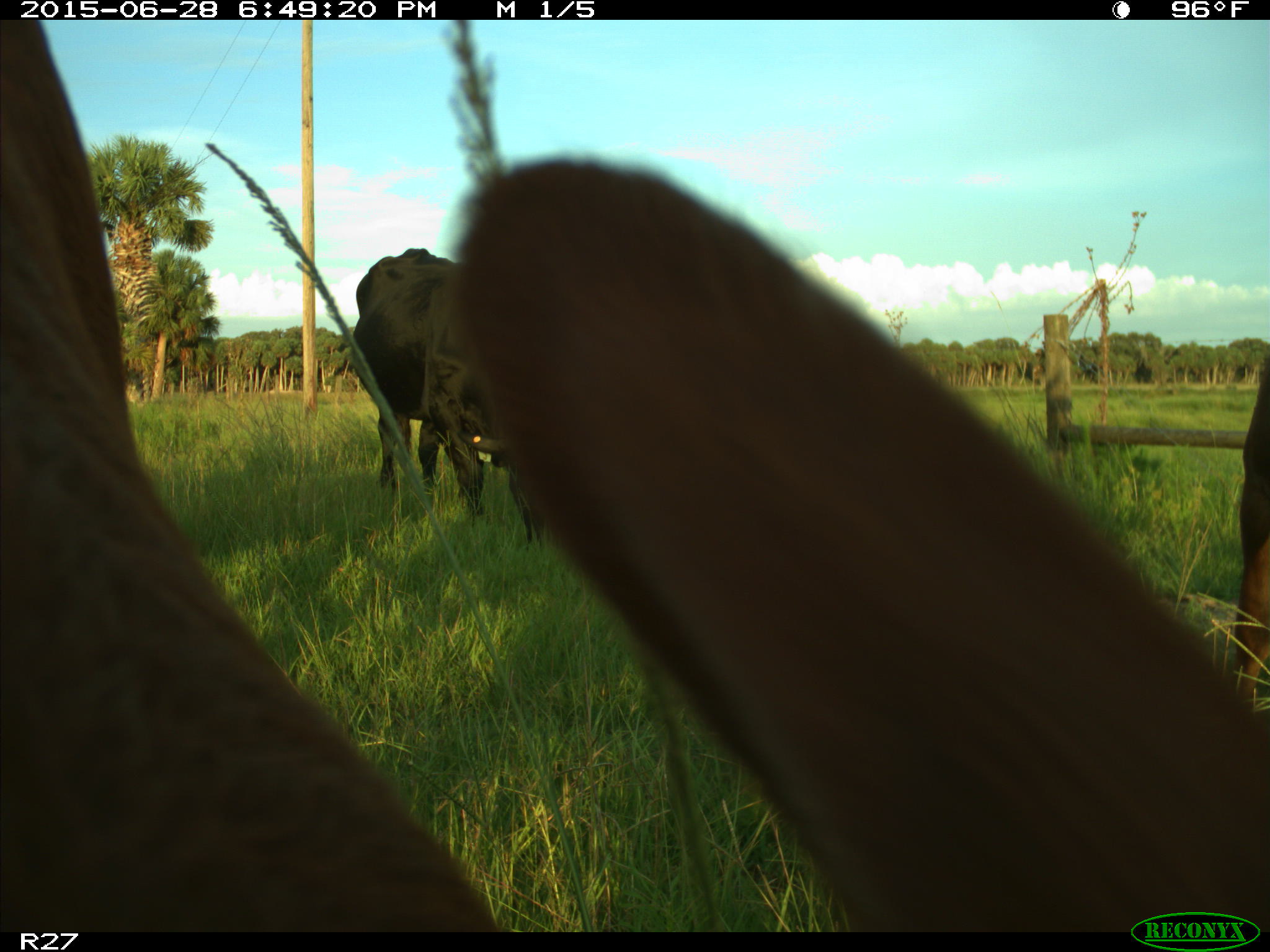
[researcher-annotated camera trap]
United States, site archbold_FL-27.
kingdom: Animalia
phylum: Chordata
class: Mammalia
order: Artiodactyla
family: Bovidae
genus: Bos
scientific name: Bos taurus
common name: domestic cow